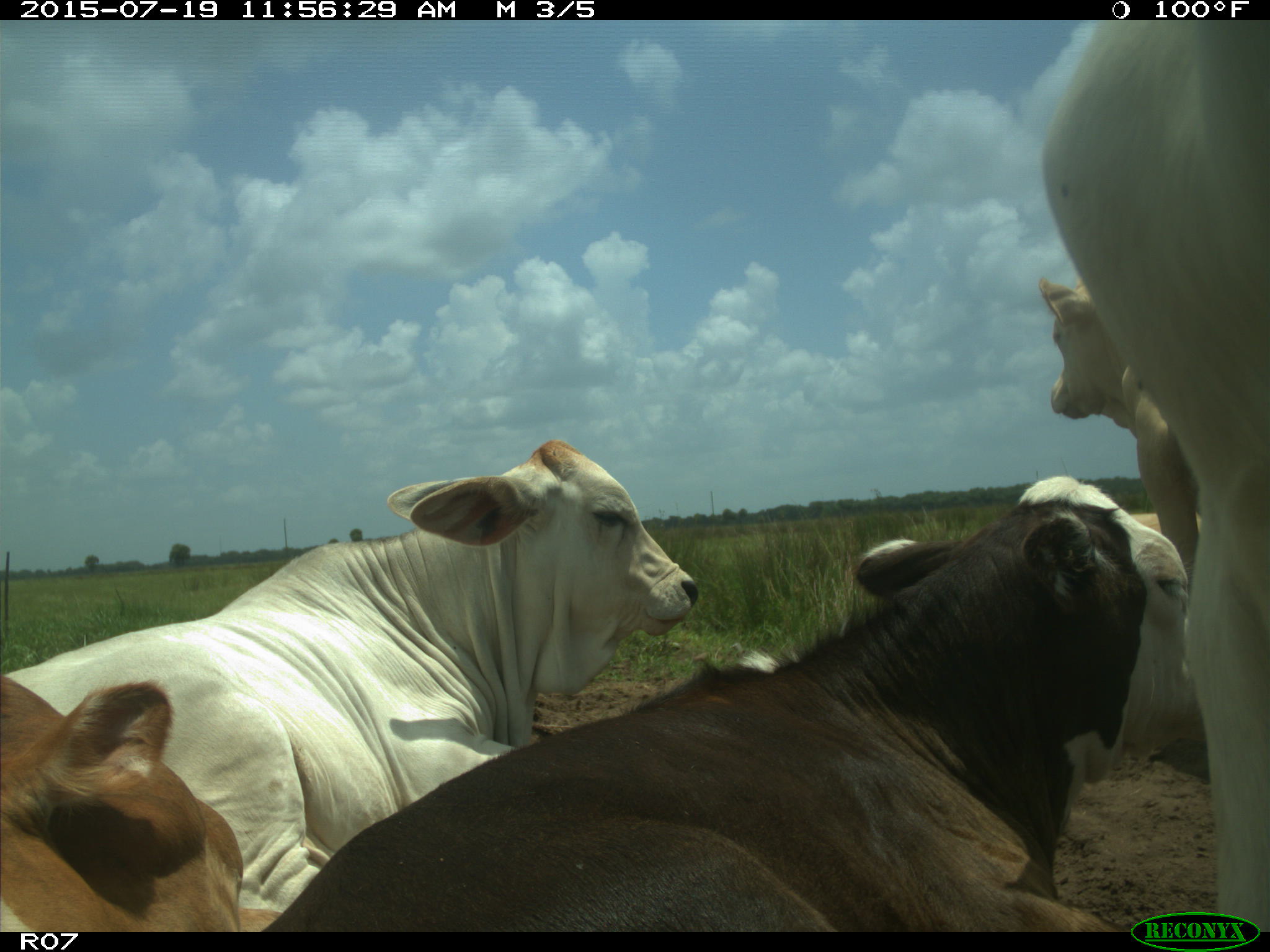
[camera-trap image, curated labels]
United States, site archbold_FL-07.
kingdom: Animalia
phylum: Chordata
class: Mammalia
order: Artiodactyla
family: Bovidae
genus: Bos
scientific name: Bos taurus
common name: domestic cow